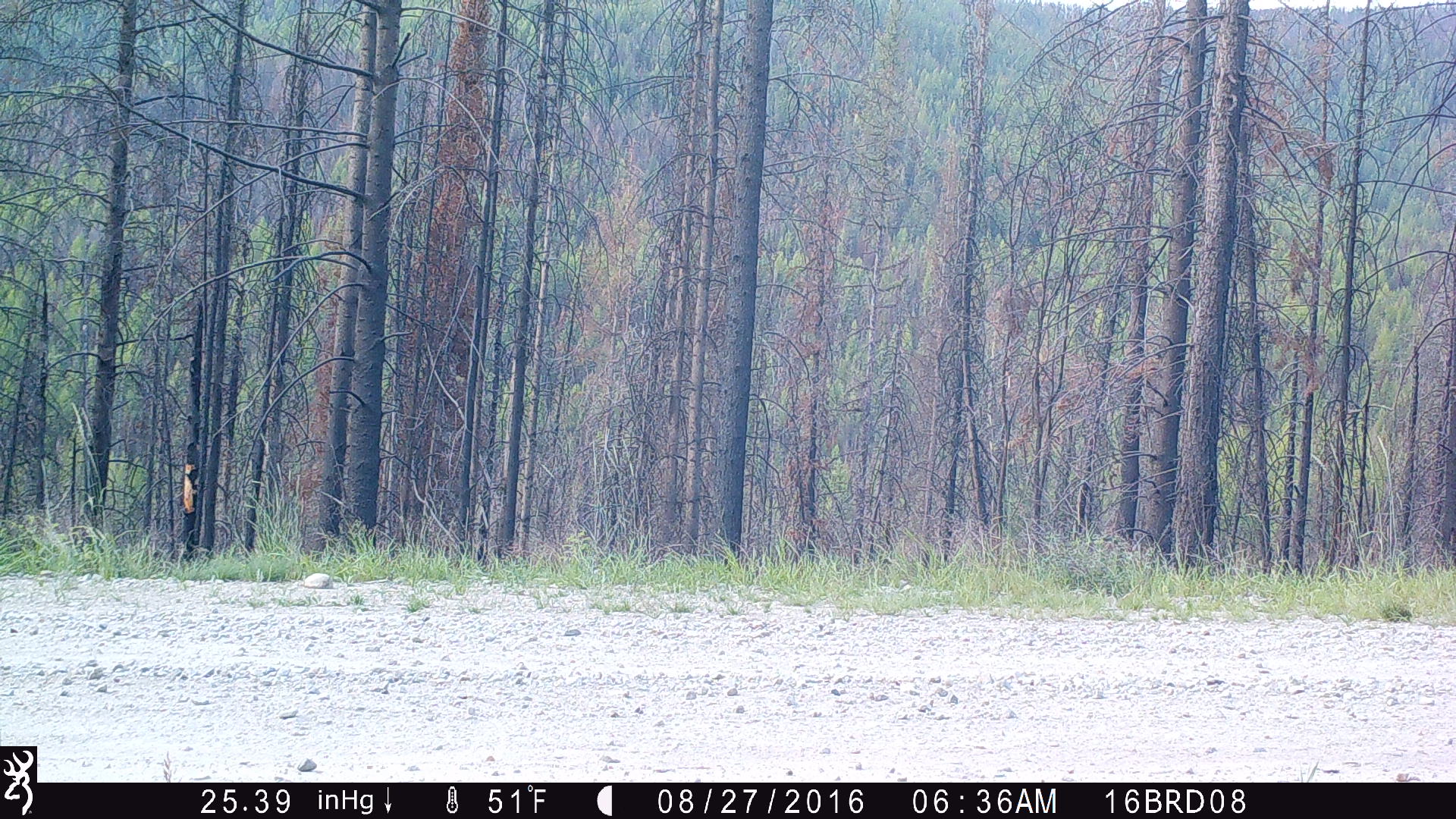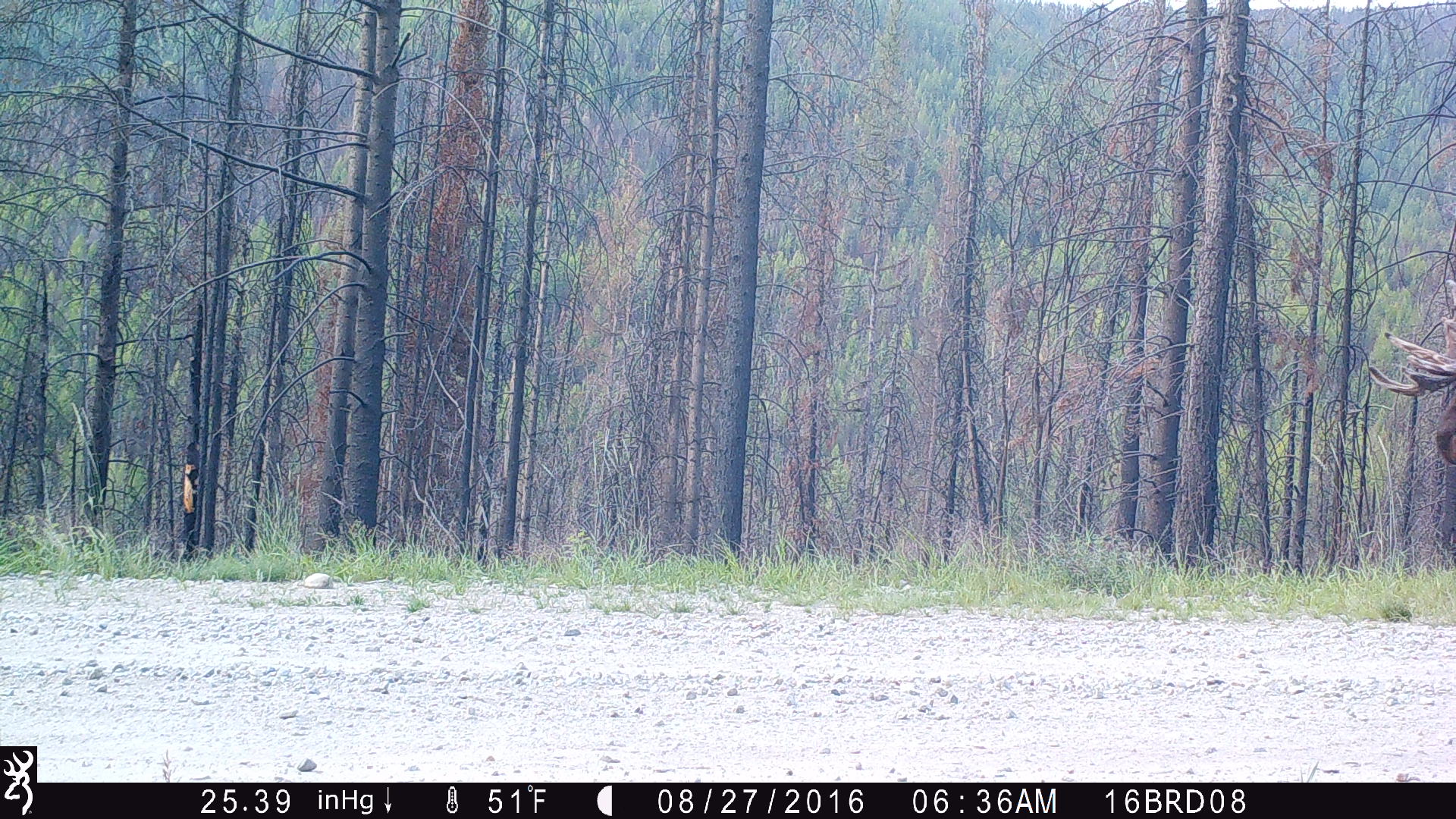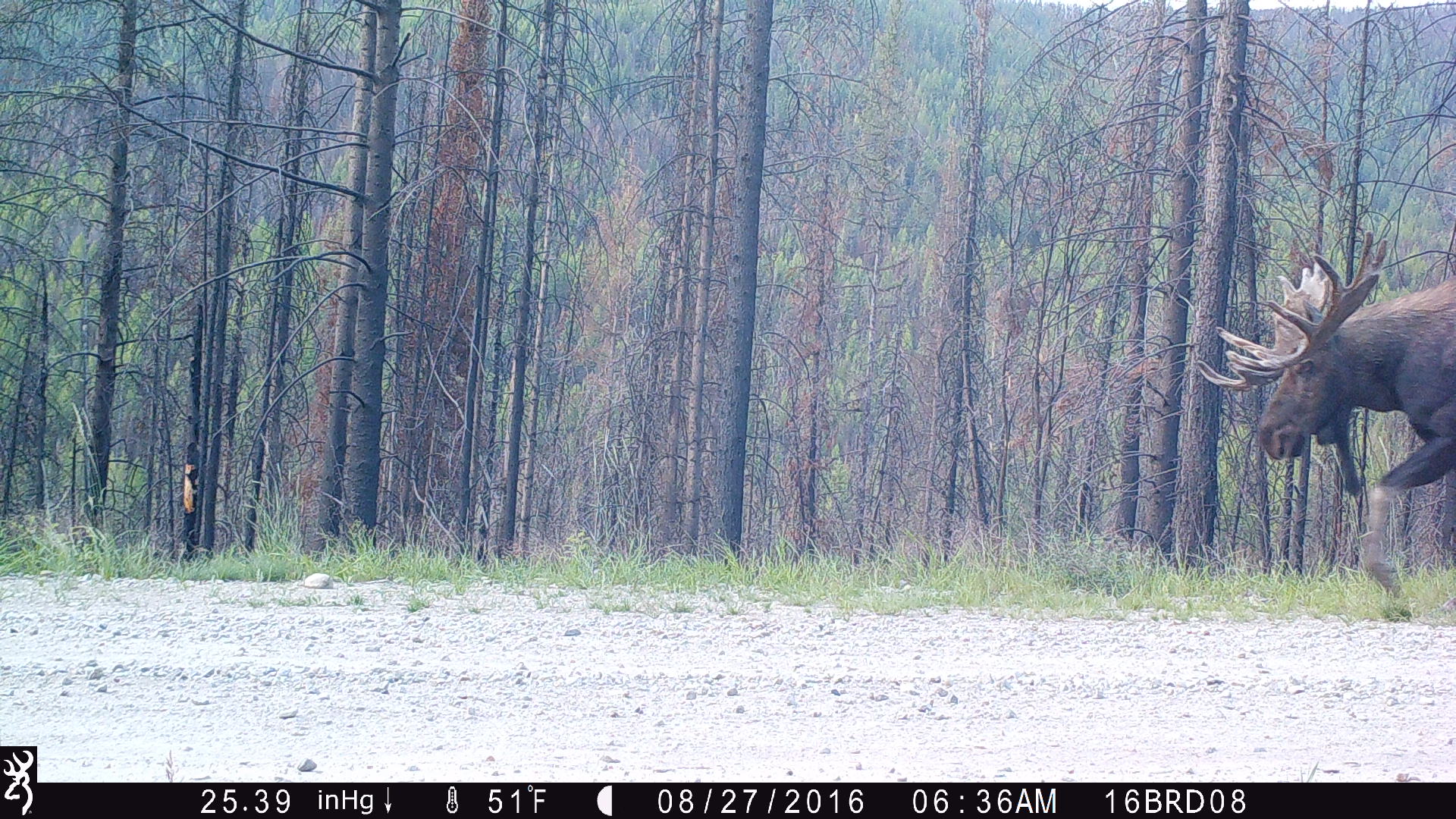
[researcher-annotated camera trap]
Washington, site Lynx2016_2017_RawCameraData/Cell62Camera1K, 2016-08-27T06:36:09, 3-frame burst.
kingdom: Animalia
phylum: Chordata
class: Mammalia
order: Artiodactyla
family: Cervidae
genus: Alces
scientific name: Alces alces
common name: moose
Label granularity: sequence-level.